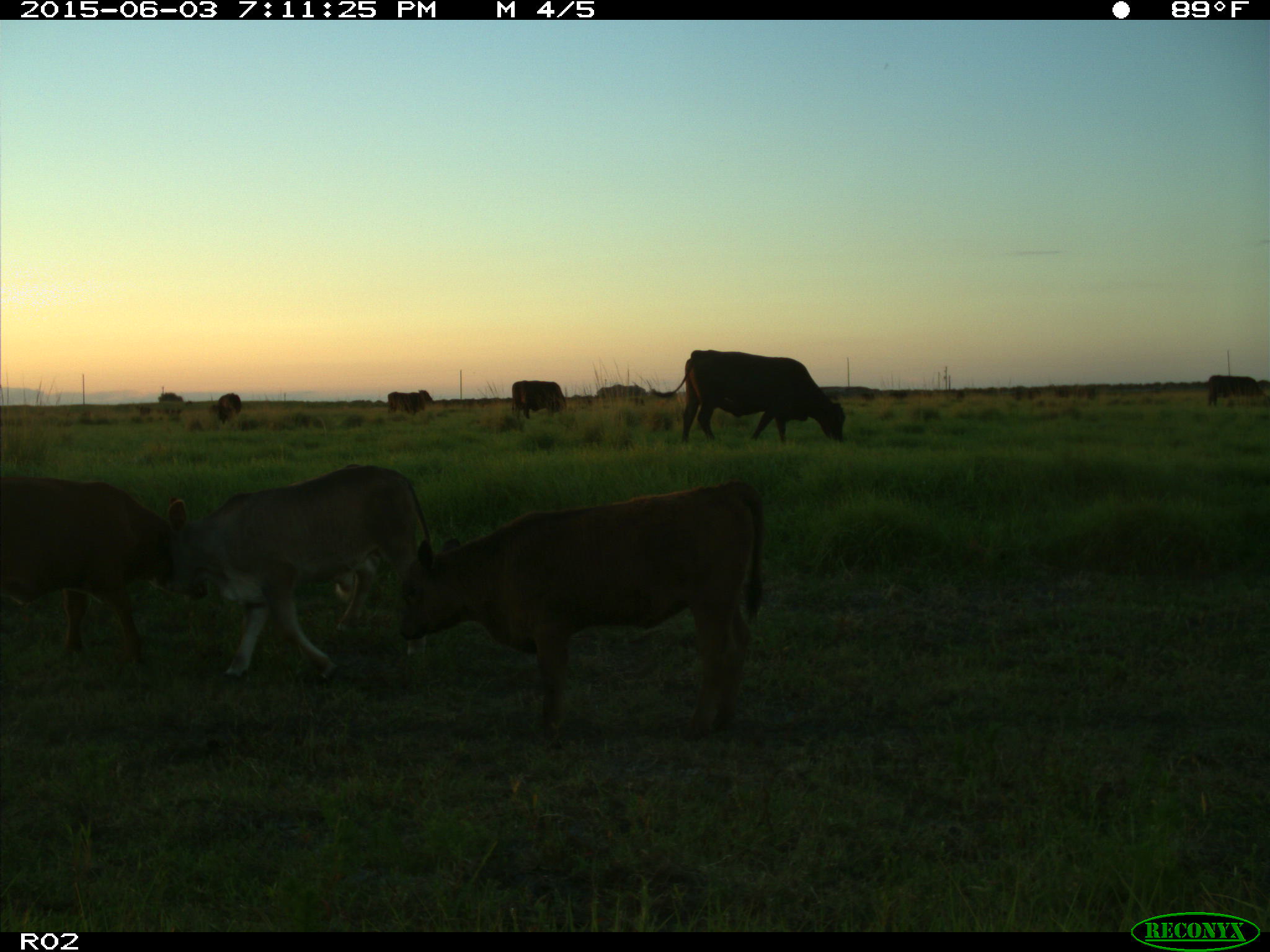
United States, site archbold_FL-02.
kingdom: Animalia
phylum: Chordata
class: Mammalia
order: Artiodactyla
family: Bovidae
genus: Bos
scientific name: Bos taurus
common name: domestic cow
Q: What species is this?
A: Bos taurus (domestic cow).